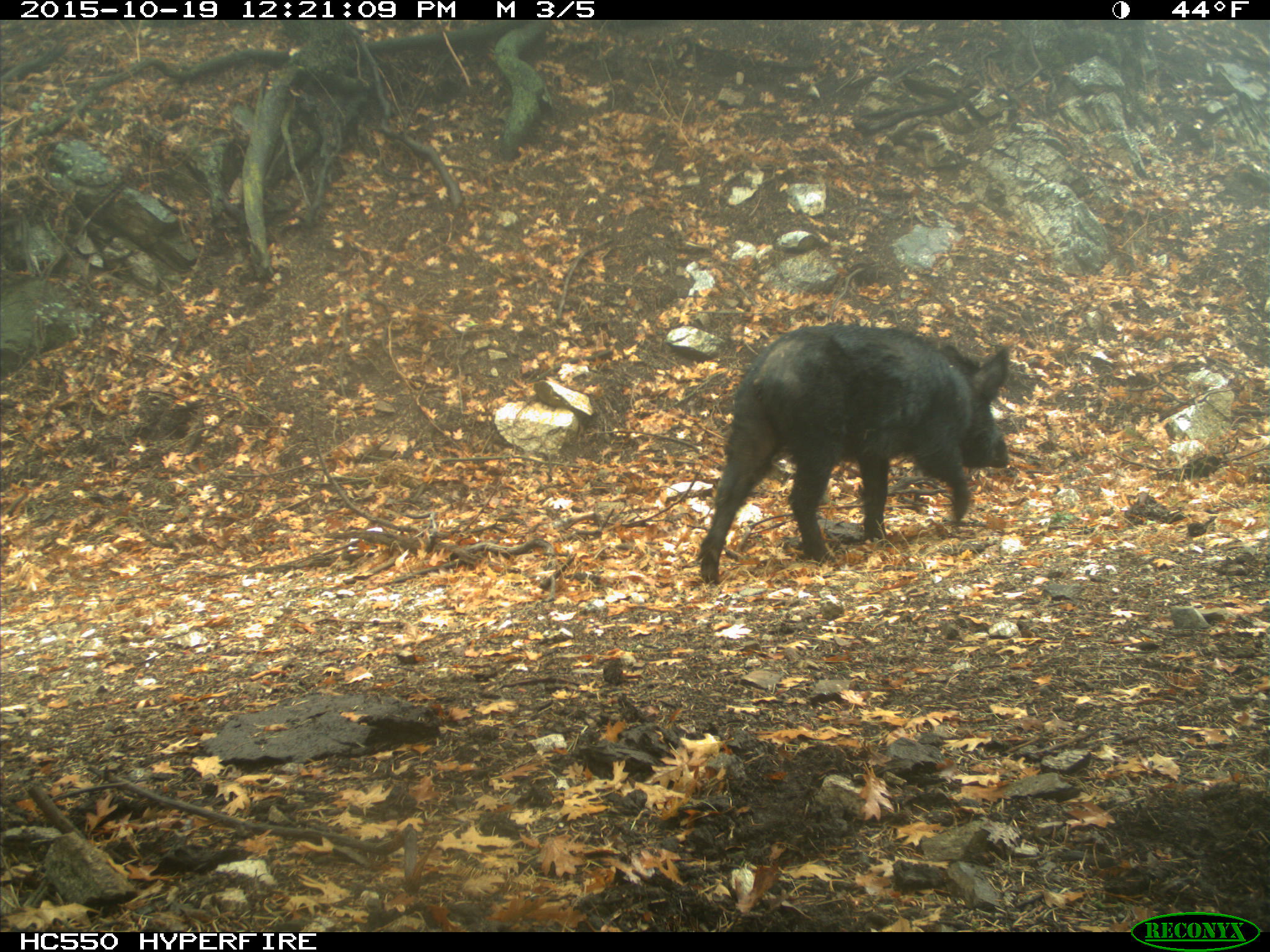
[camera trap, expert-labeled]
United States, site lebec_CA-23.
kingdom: Animalia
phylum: Chordata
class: Mammalia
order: Artiodactyla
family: Suidae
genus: Sus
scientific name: Sus scrofa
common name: wild boar